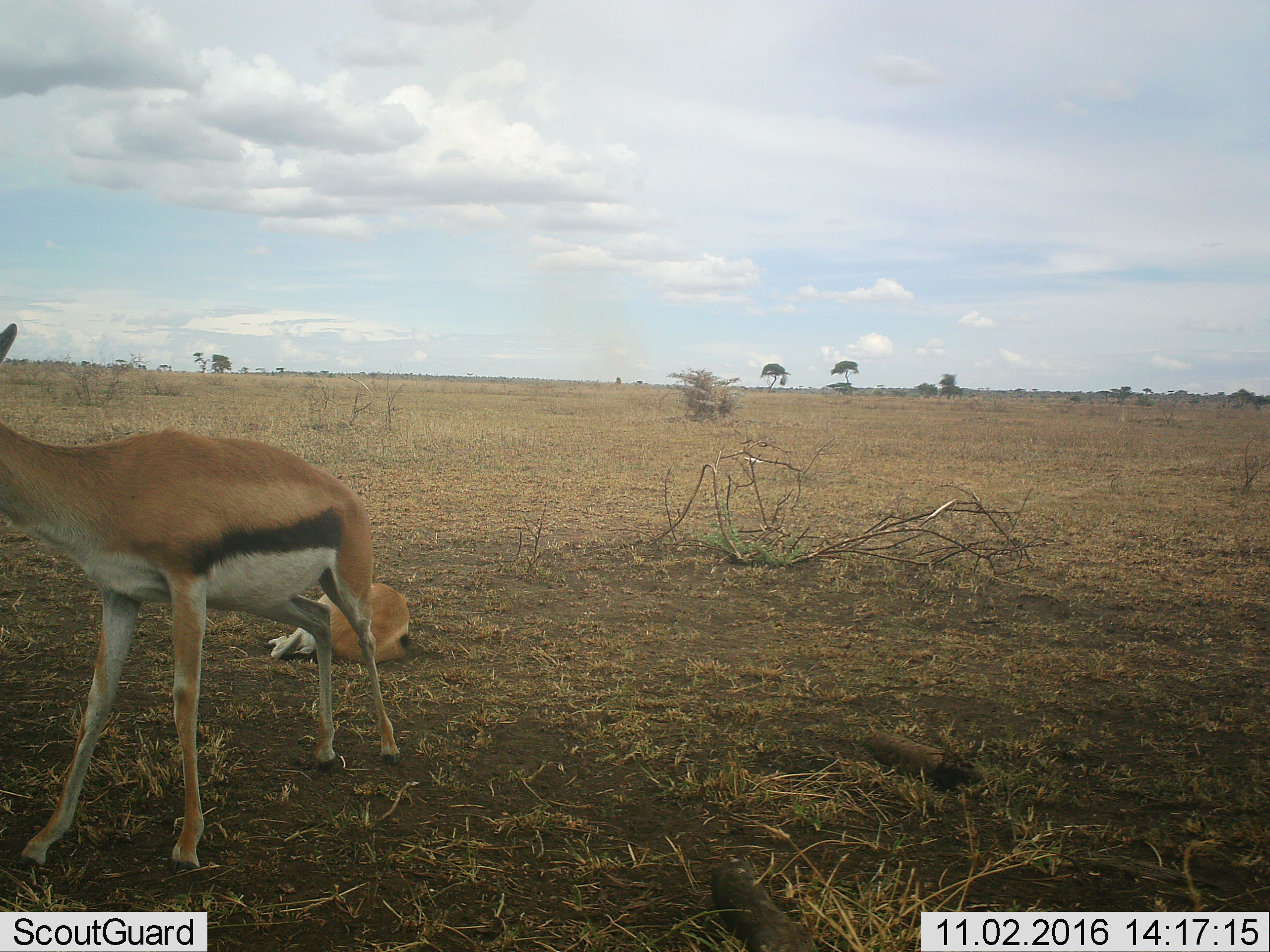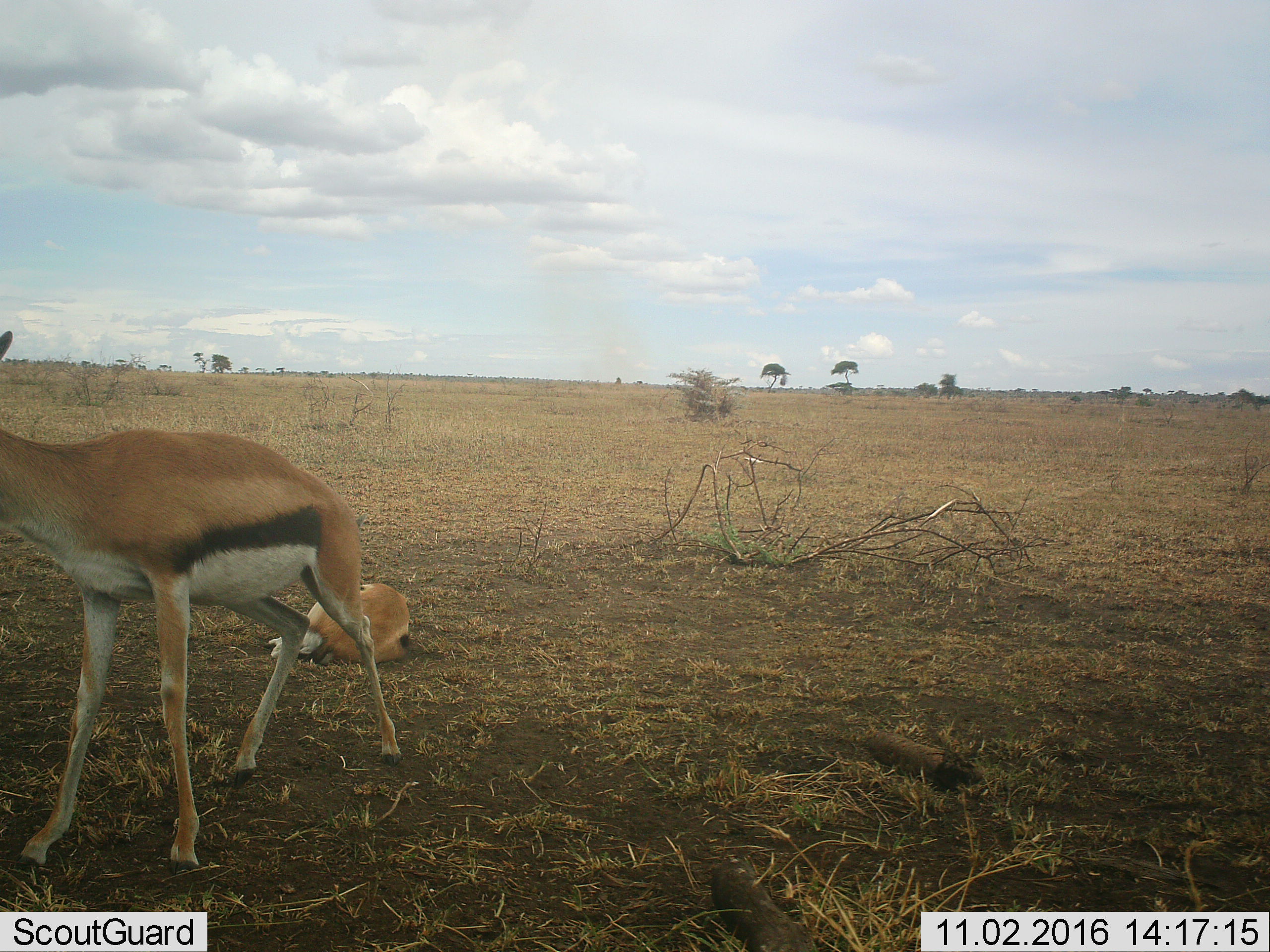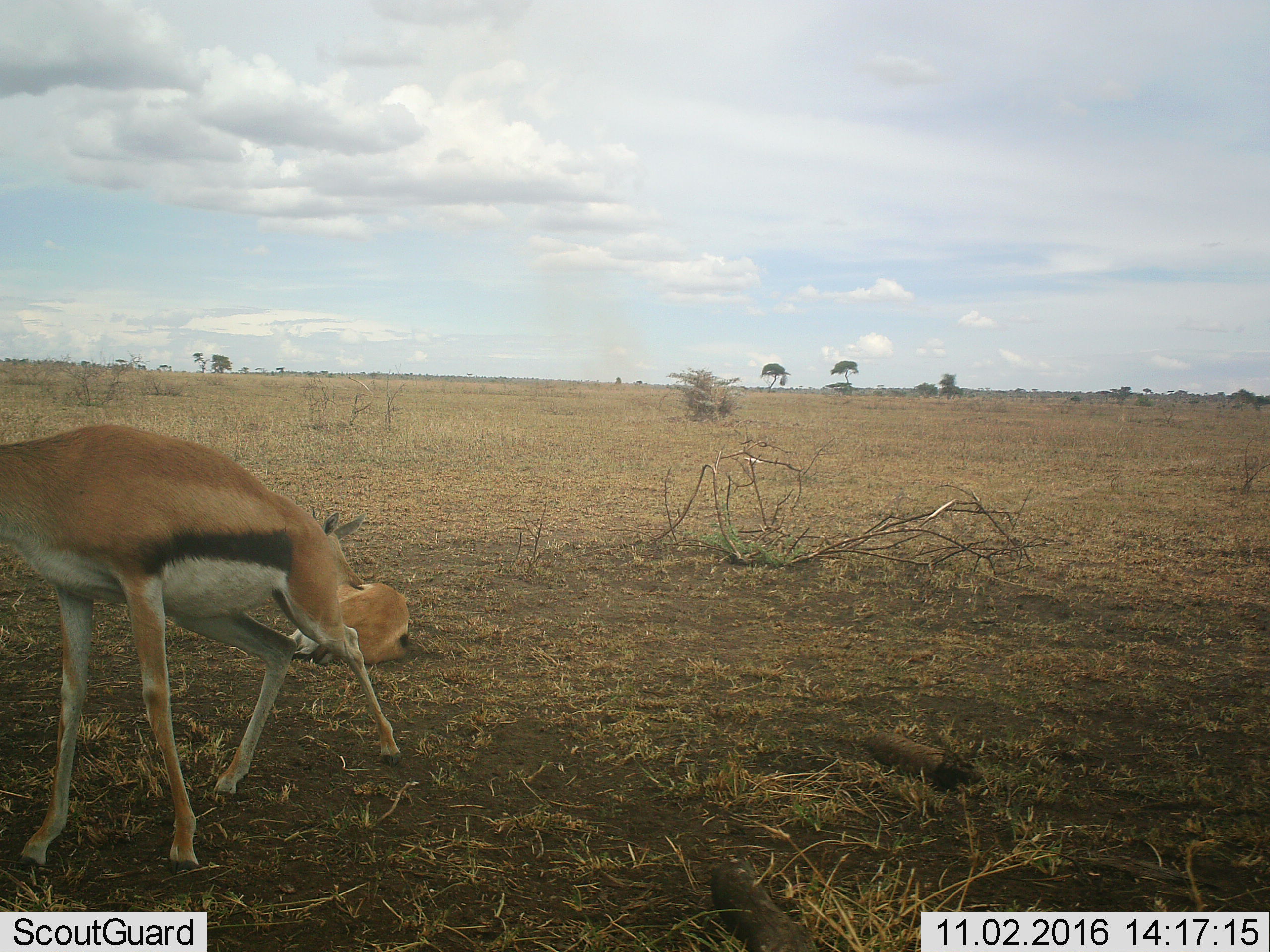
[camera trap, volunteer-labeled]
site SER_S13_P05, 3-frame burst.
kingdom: Animalia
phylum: Chordata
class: Mammalia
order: Artiodactyla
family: Bovidae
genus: Eudorcas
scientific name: Eudorcas thomsonii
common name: thomson's gazelle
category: gazellethomsons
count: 2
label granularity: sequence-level